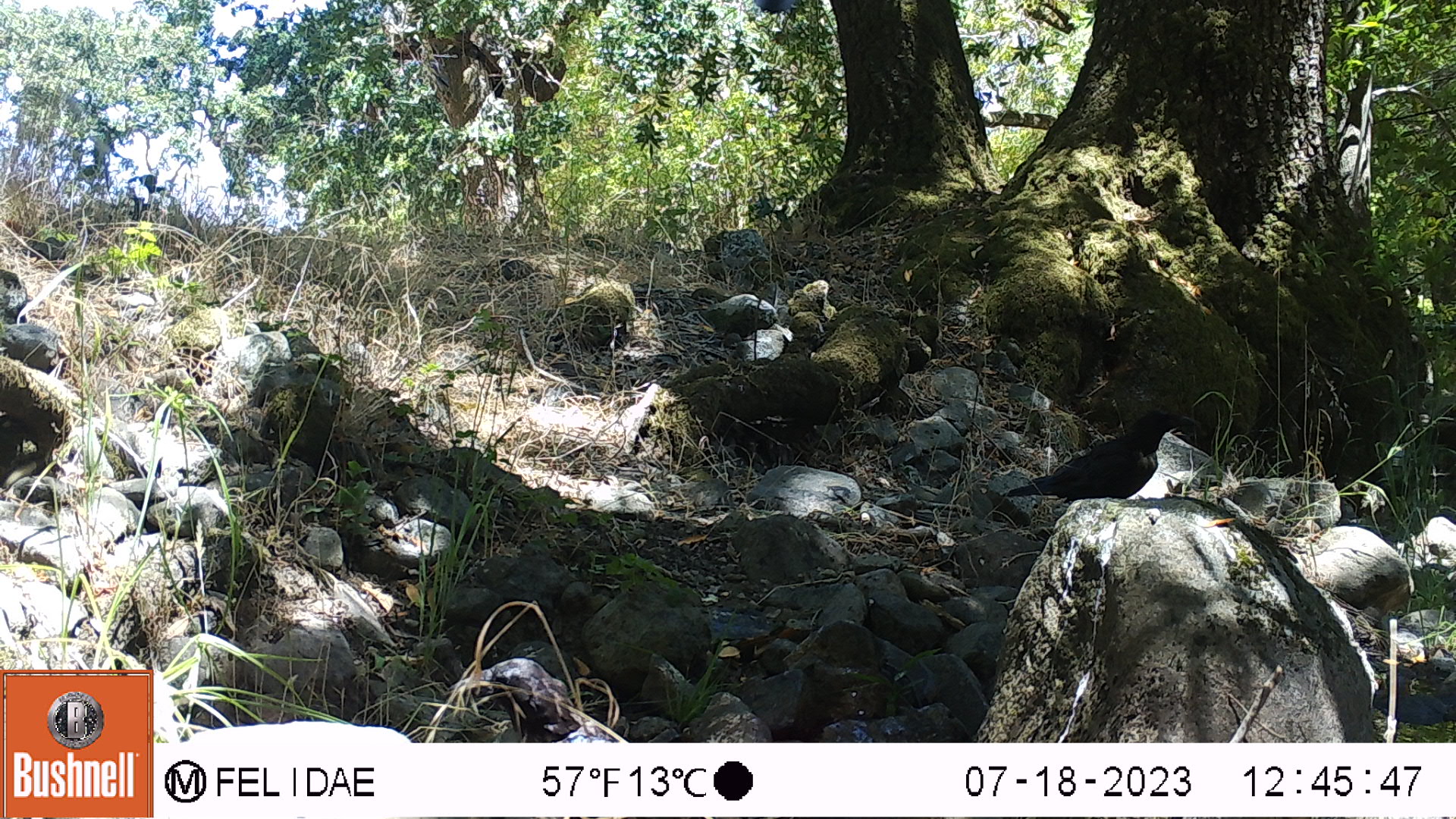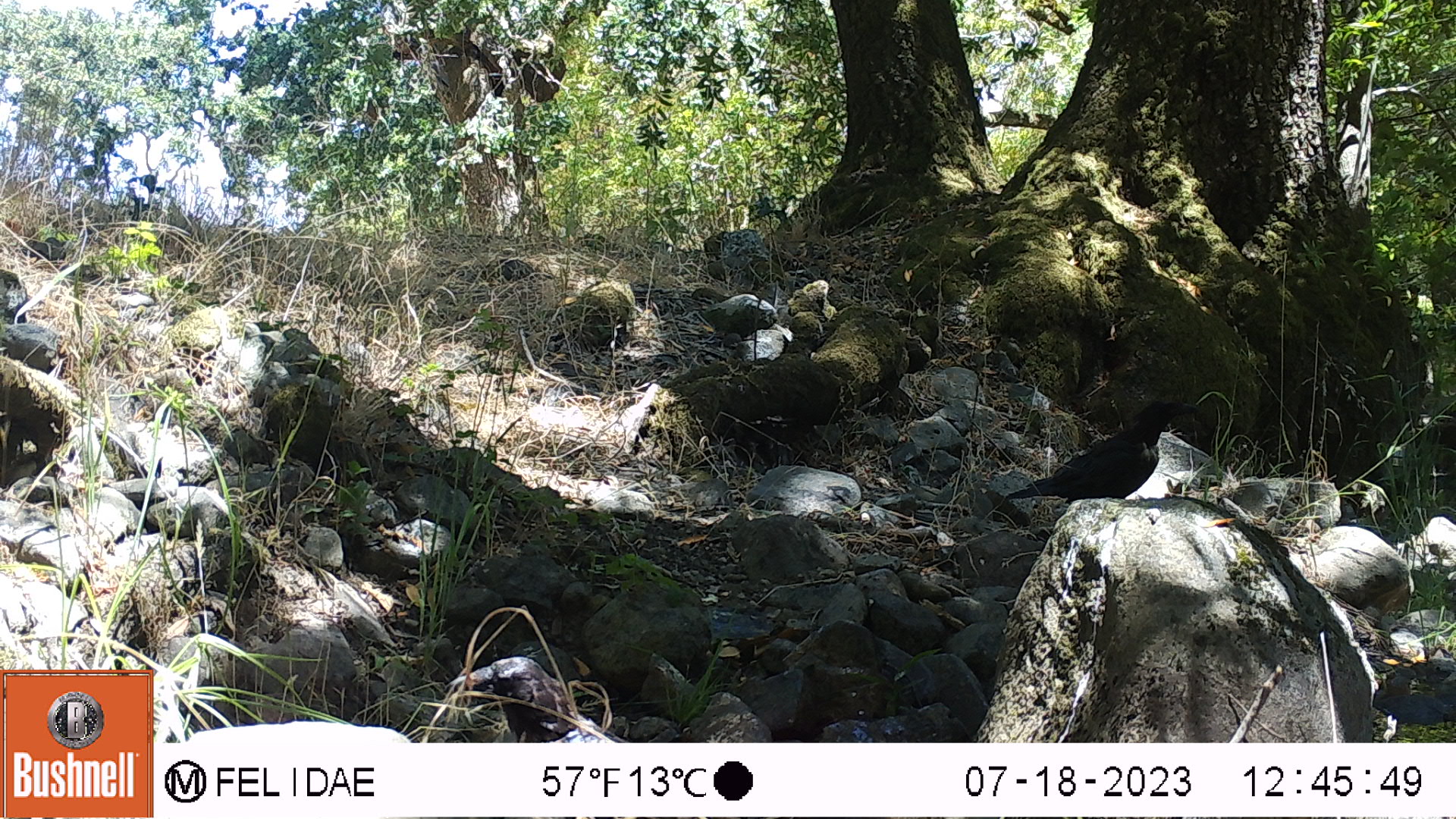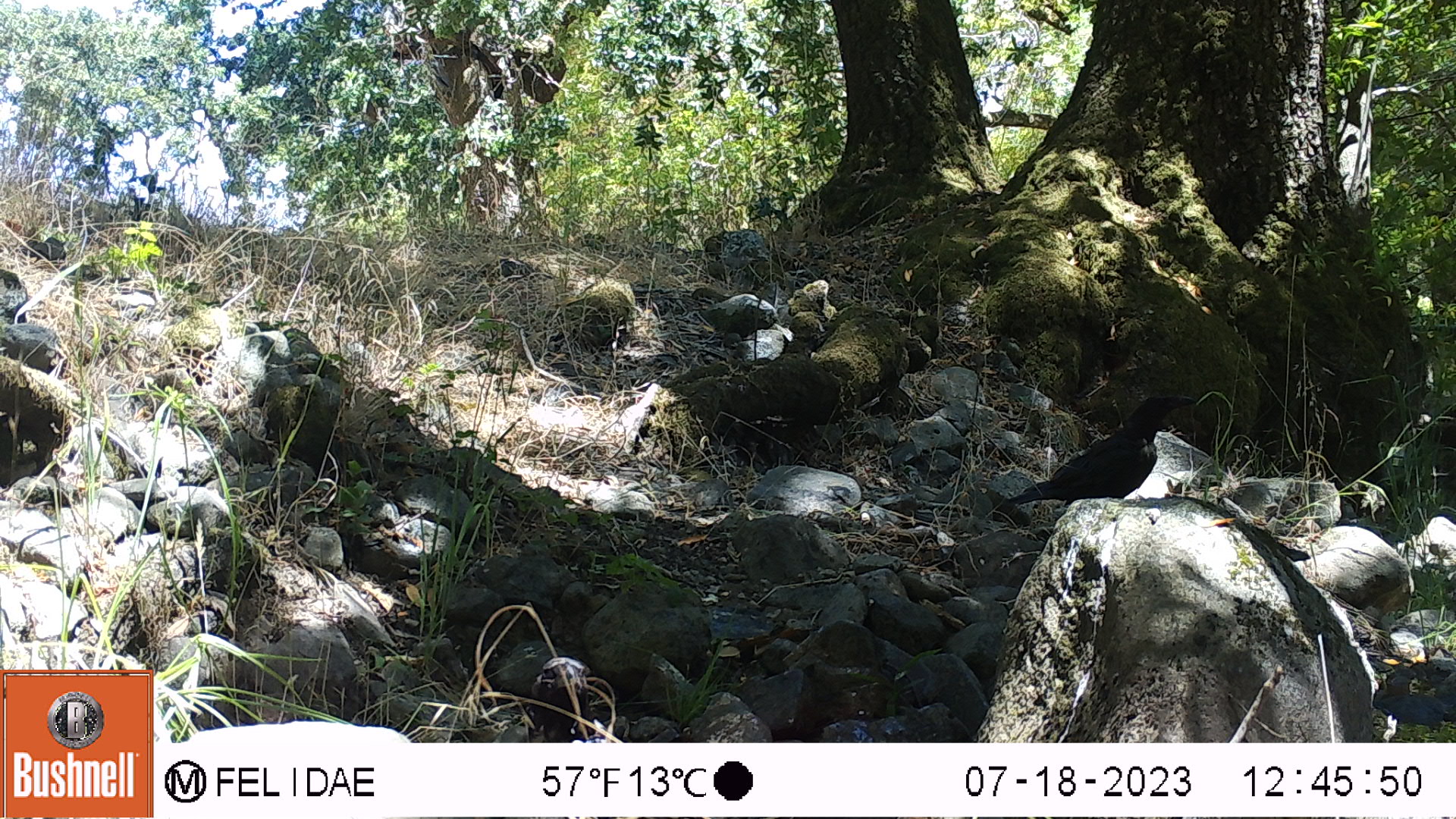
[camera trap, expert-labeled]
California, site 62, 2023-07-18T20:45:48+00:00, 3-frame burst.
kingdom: Animalia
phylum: Chordata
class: Aves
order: Passeriformes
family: Corvidae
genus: Corvus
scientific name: Corvus brachyrhynchos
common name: american crow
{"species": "american crow (Corvus brachyrhynchos)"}